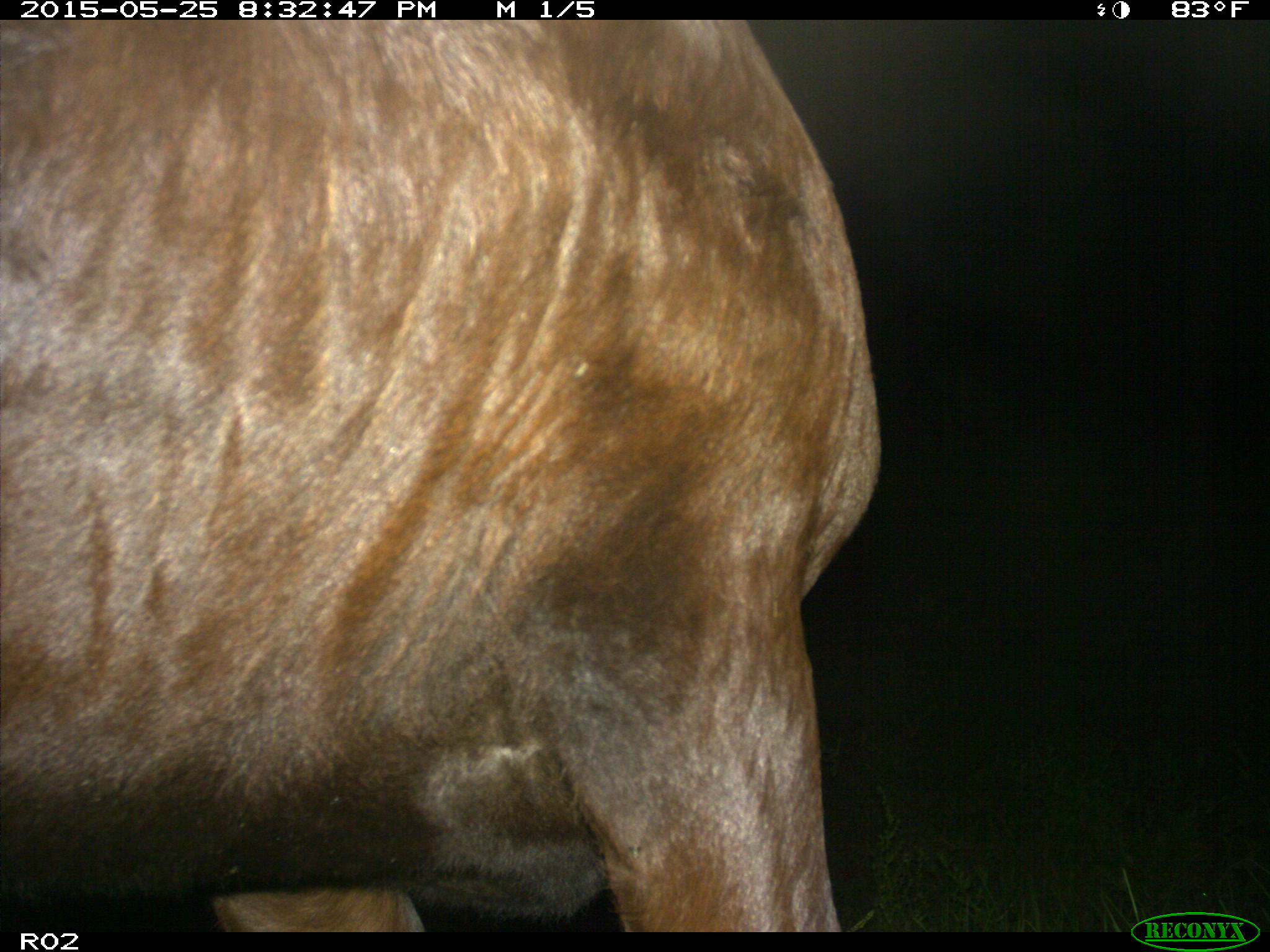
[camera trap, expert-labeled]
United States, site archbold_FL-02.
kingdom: Animalia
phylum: Chordata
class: Mammalia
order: Artiodactyla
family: Bovidae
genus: Bos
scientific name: Bos taurus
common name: domestic cow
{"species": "Bos taurus (domestic cow)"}